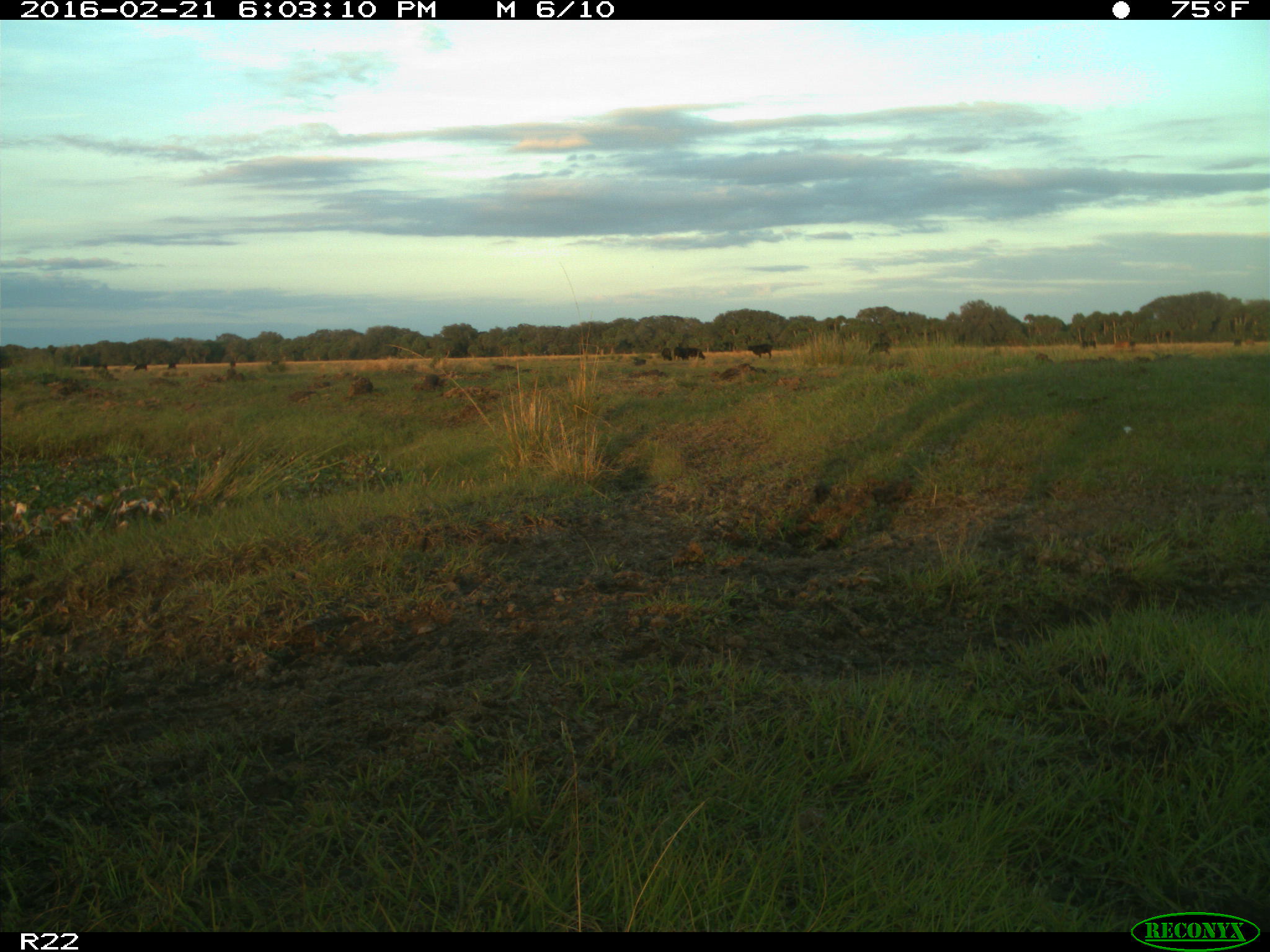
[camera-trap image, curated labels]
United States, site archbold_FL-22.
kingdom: Animalia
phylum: Chordata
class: Mammalia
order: Artiodactyla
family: Bovidae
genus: Bos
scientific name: Bos taurus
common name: domestic cow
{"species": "Bos taurus (domestic cow)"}